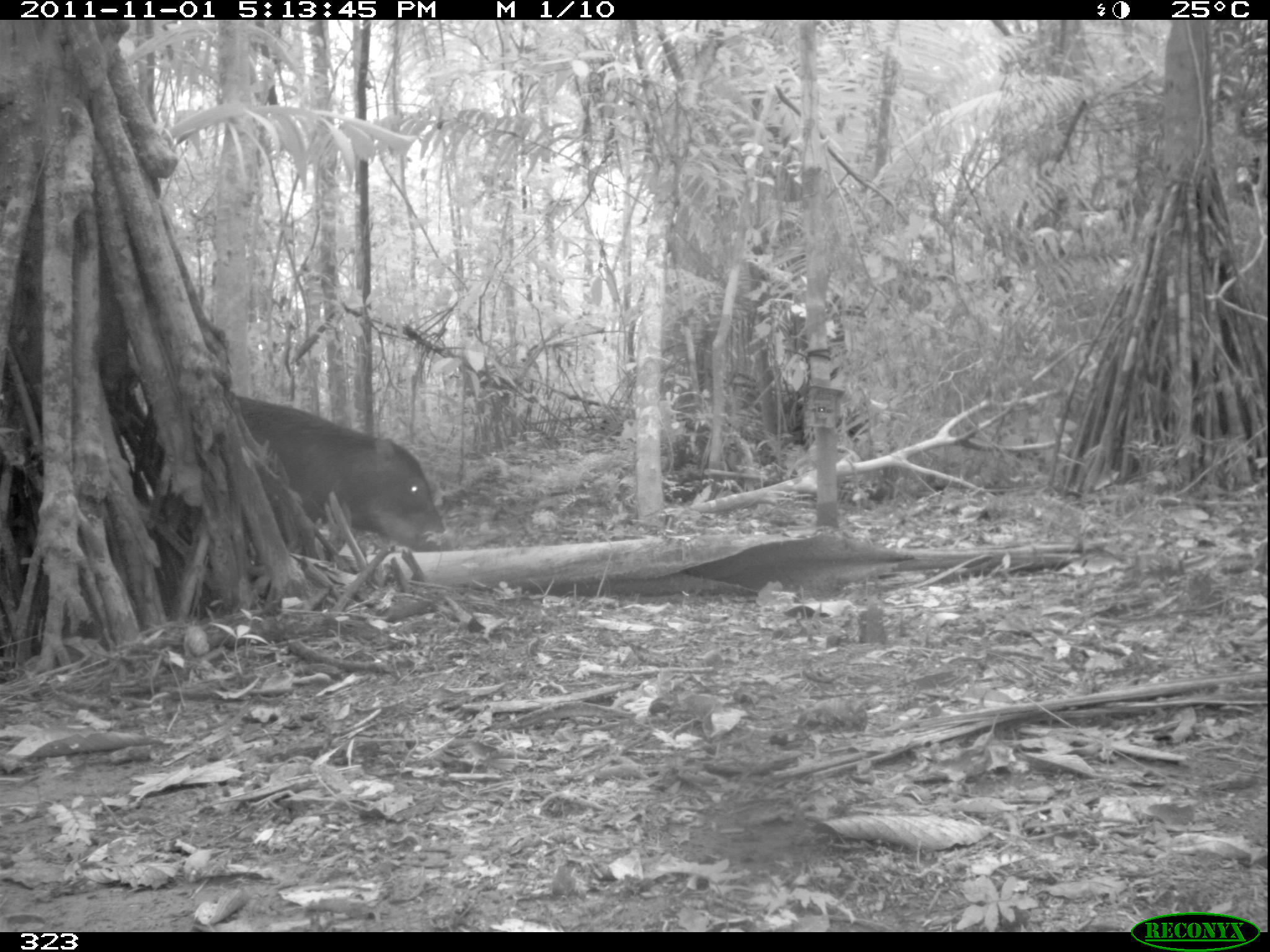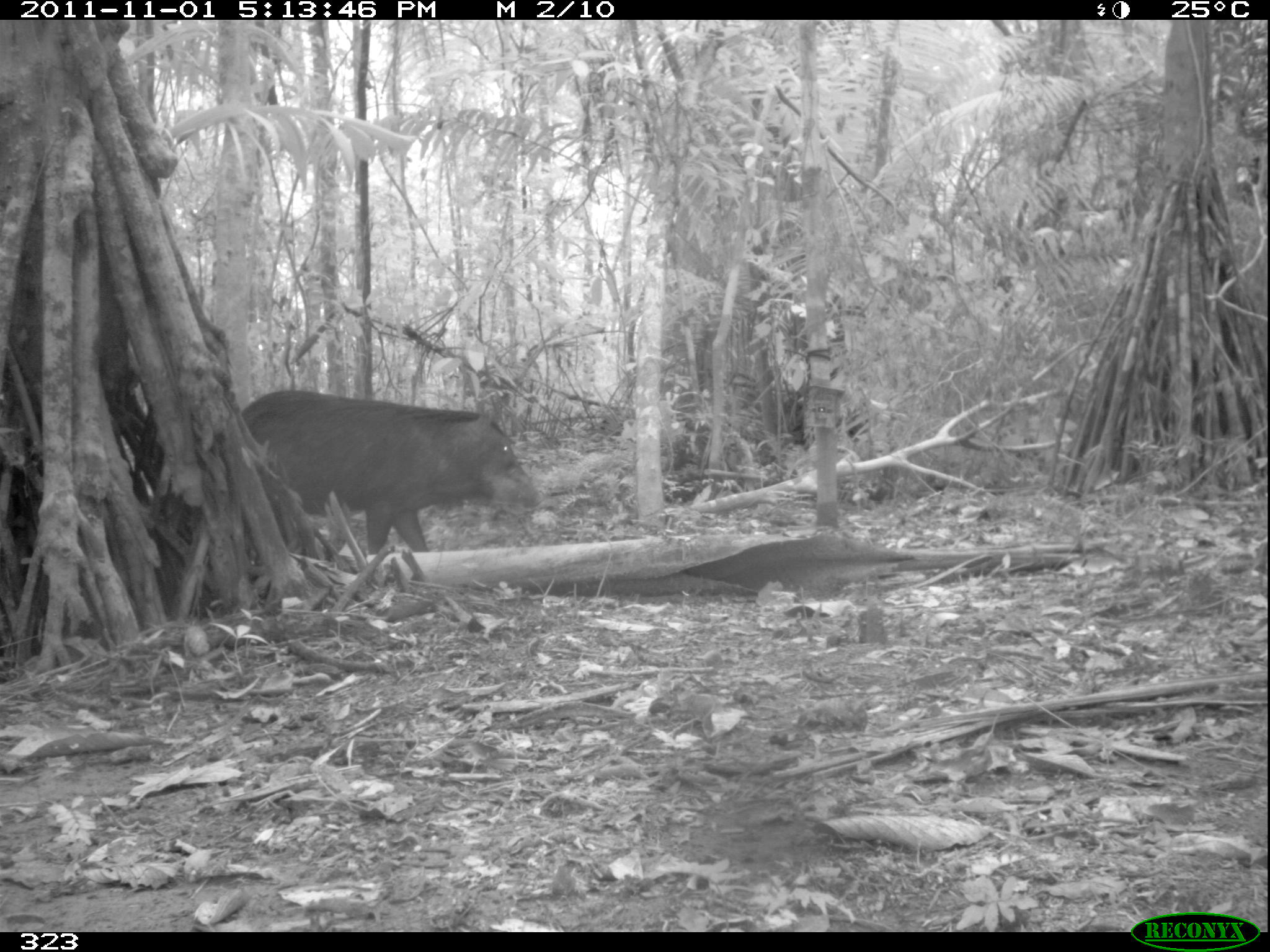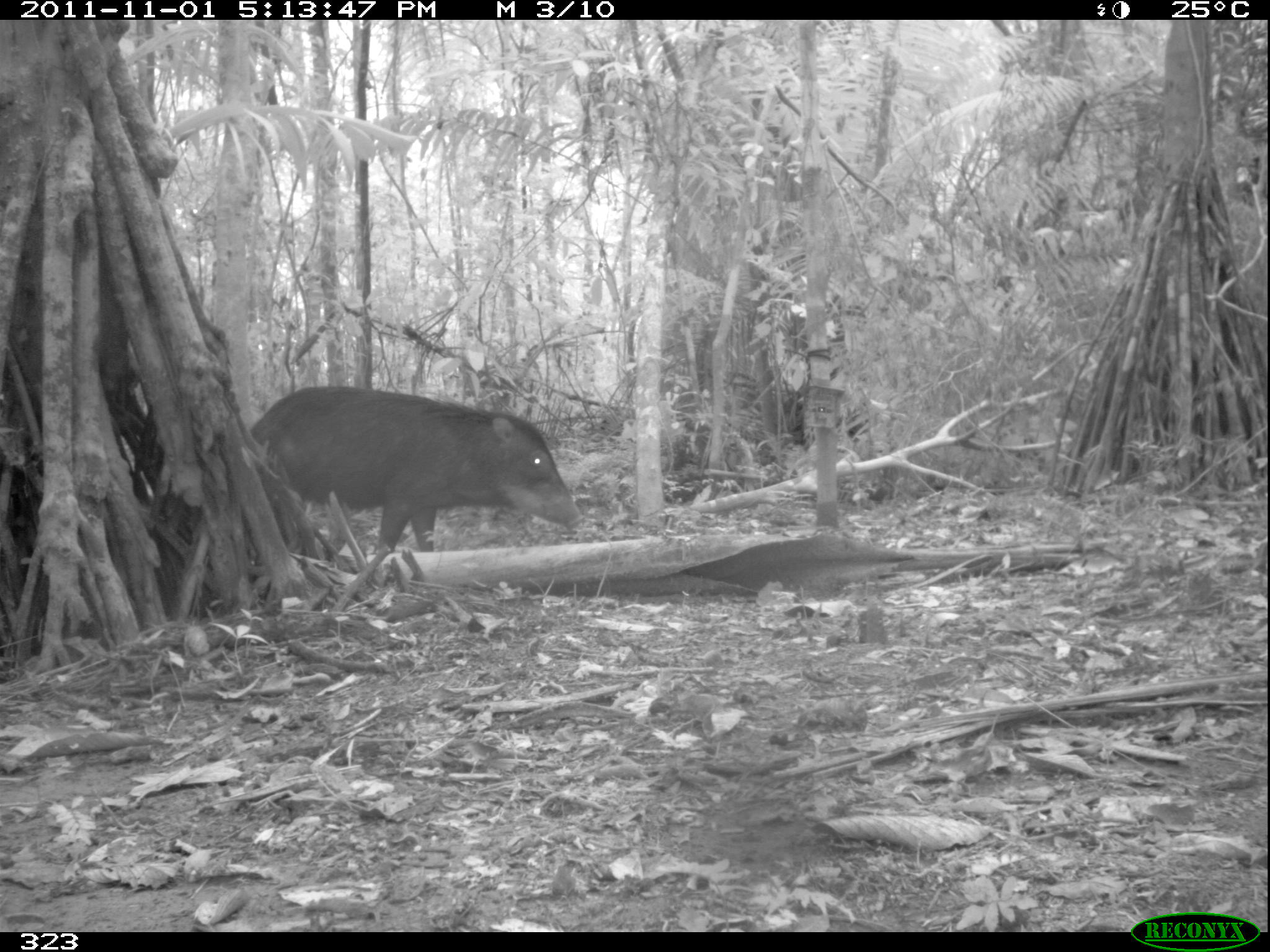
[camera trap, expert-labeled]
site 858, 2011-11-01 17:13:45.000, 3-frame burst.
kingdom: Animalia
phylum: Chordata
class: Mammalia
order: Artiodactyla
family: Tayassuidae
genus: Tayassu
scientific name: Tayassu pecari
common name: white-lipped peccary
Tayassu pecari (white-lipped peccary).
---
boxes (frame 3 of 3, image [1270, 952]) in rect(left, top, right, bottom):
tayassu pecari: rect(243, 381, 584, 551)